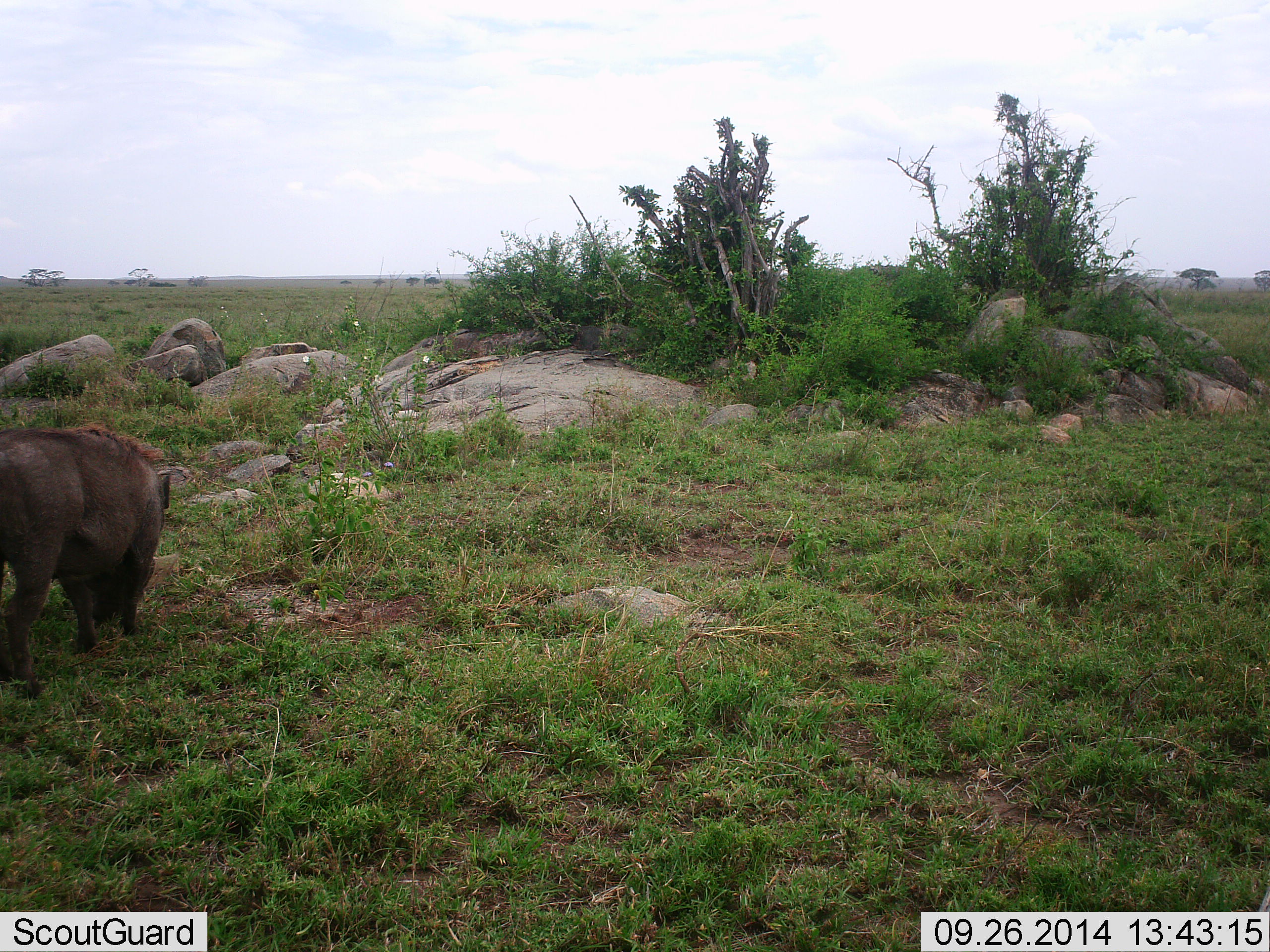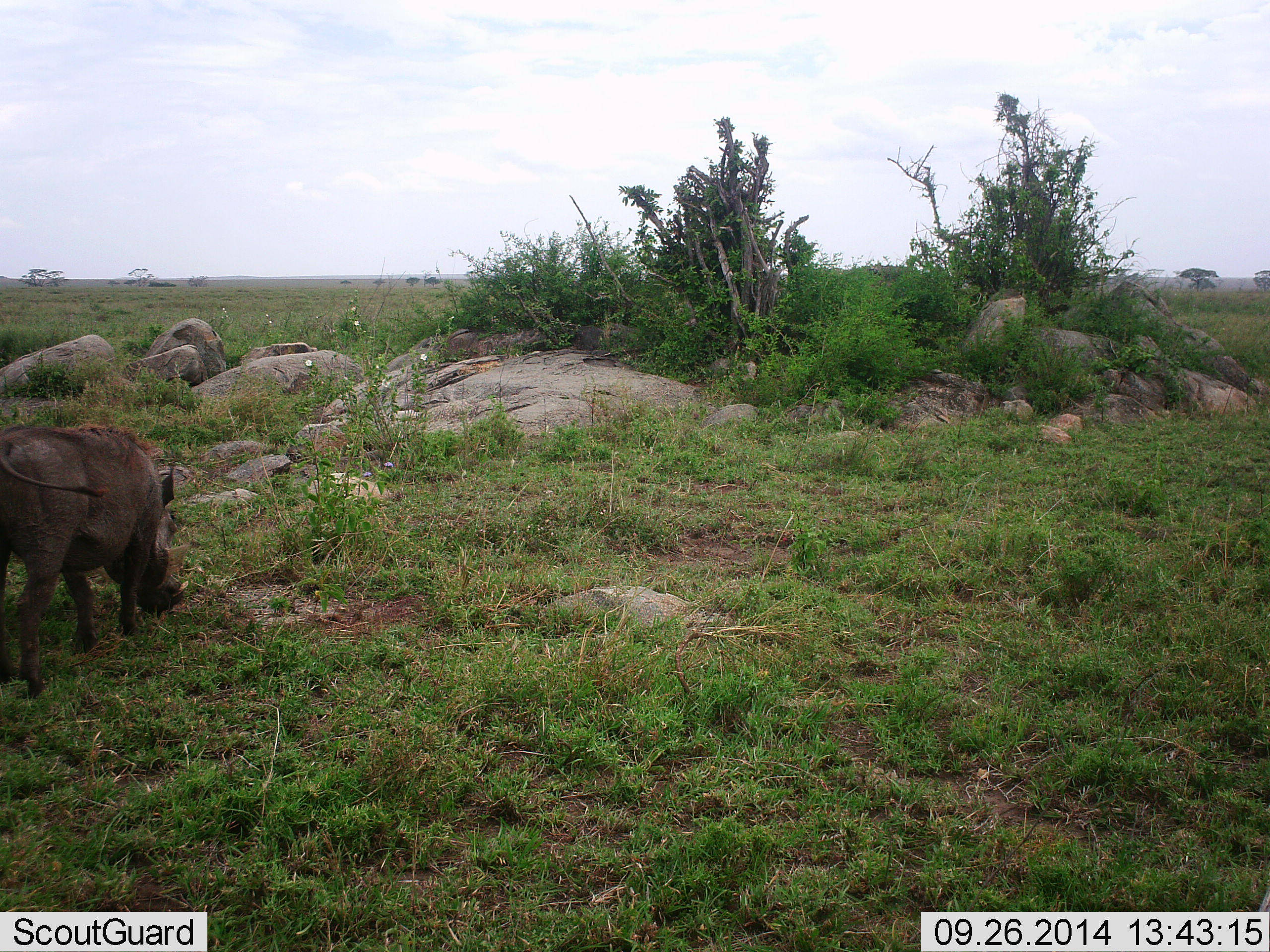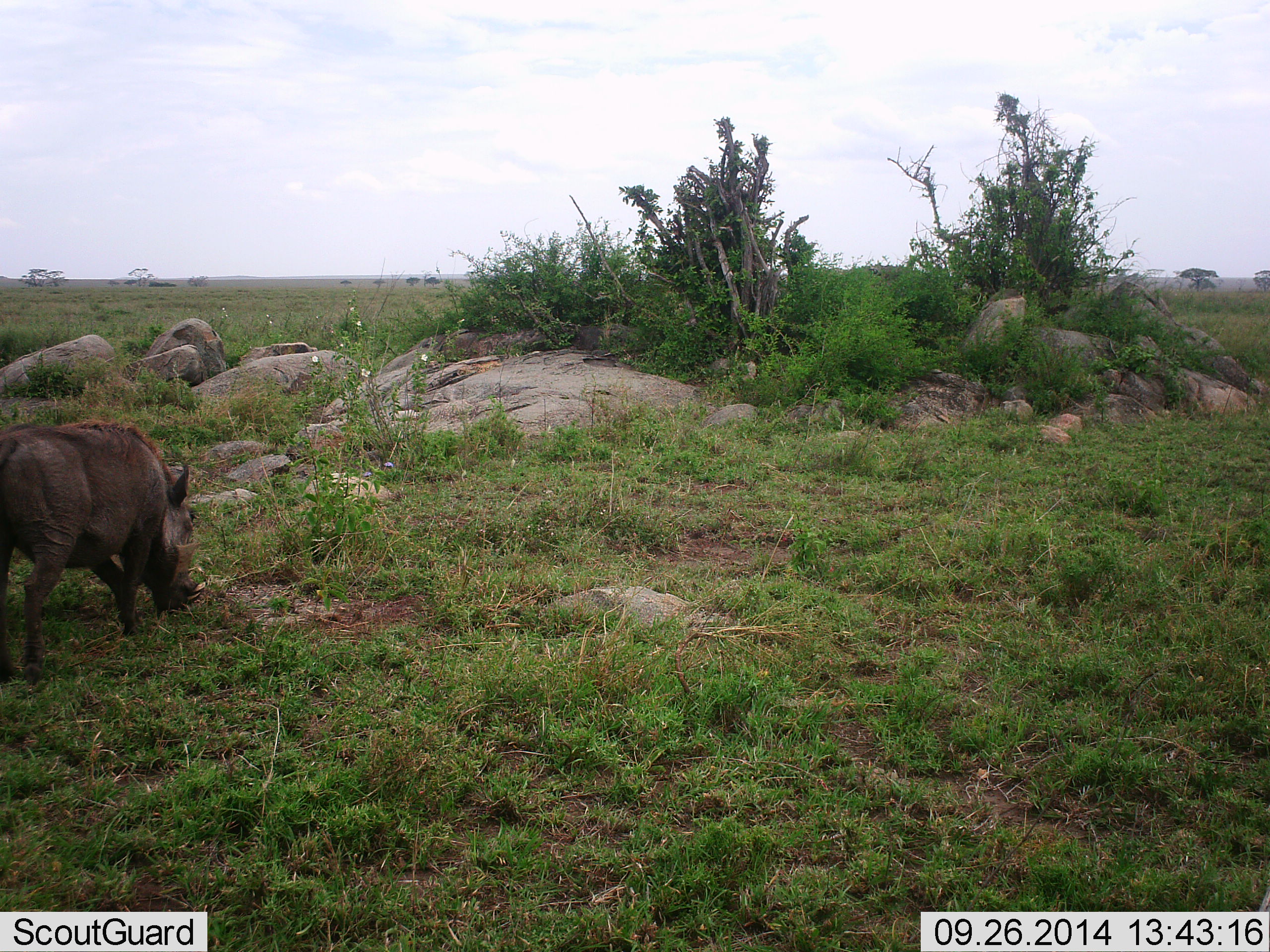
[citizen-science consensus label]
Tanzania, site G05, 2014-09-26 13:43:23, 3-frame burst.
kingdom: Animalia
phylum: Chordata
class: Mammalia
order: Artiodactyla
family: Suidae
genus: Phacochoerus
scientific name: Phacochoerus africanus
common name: warthog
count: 1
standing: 30%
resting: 0%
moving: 20%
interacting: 0%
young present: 0%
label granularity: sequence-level